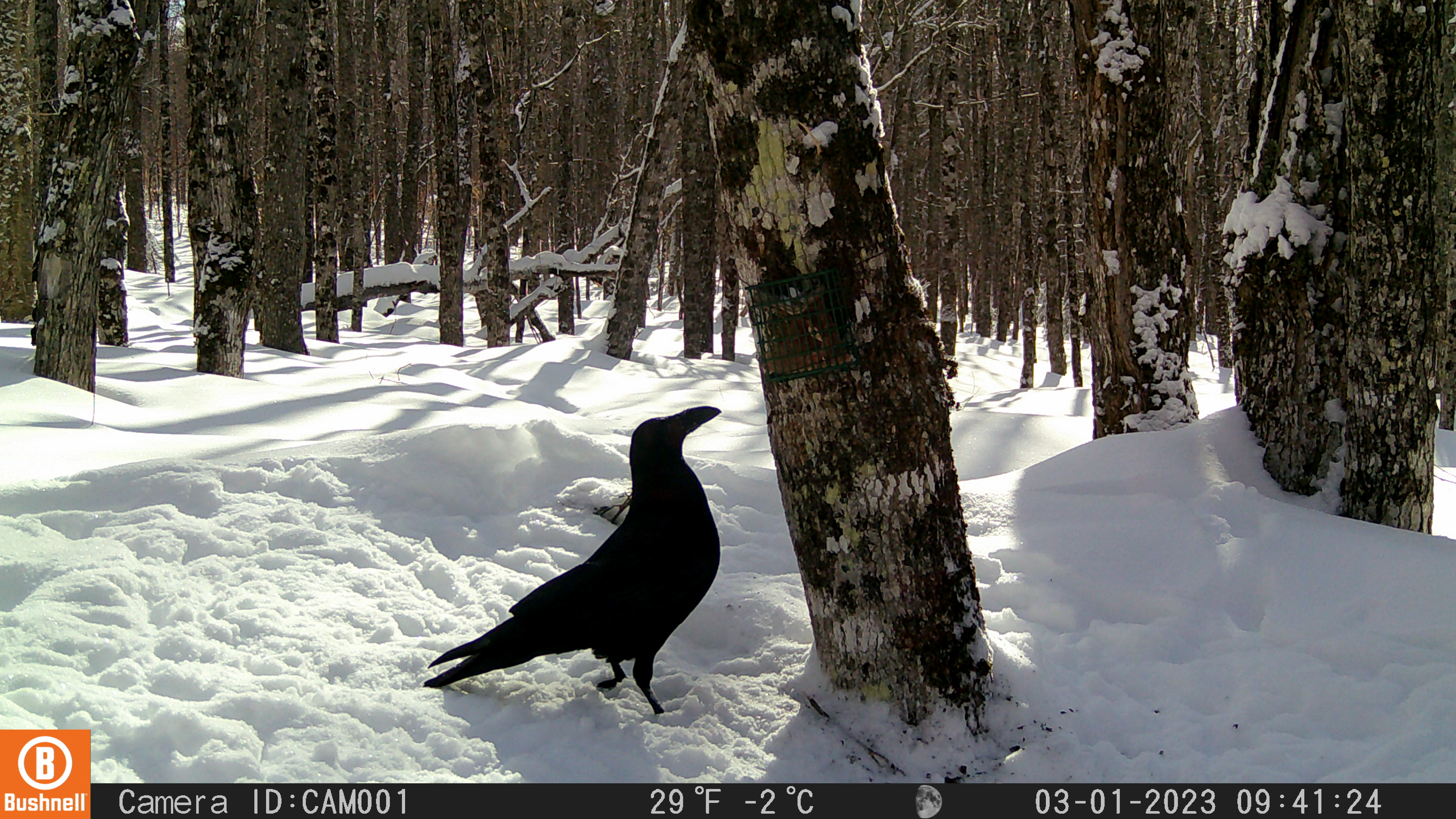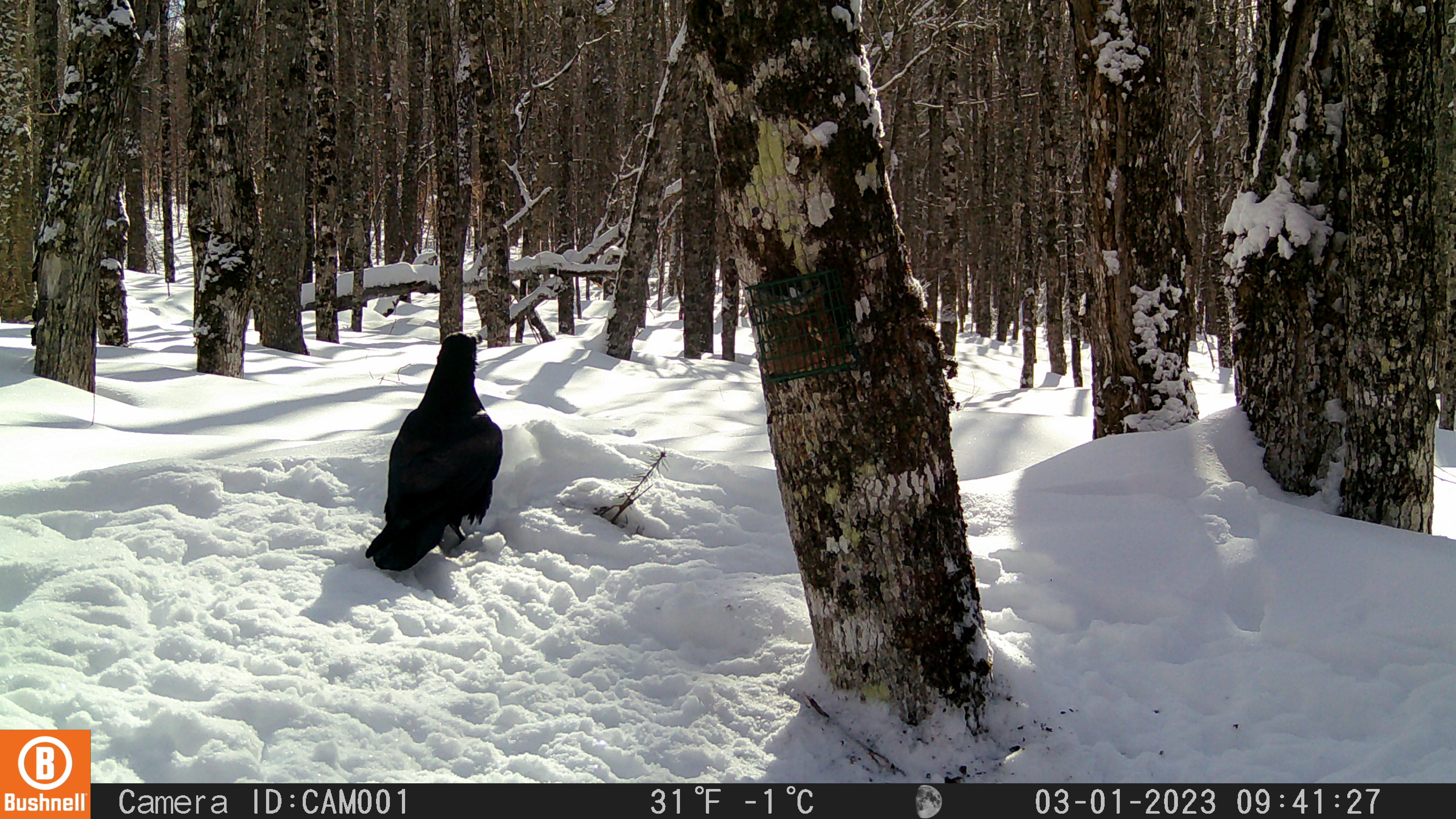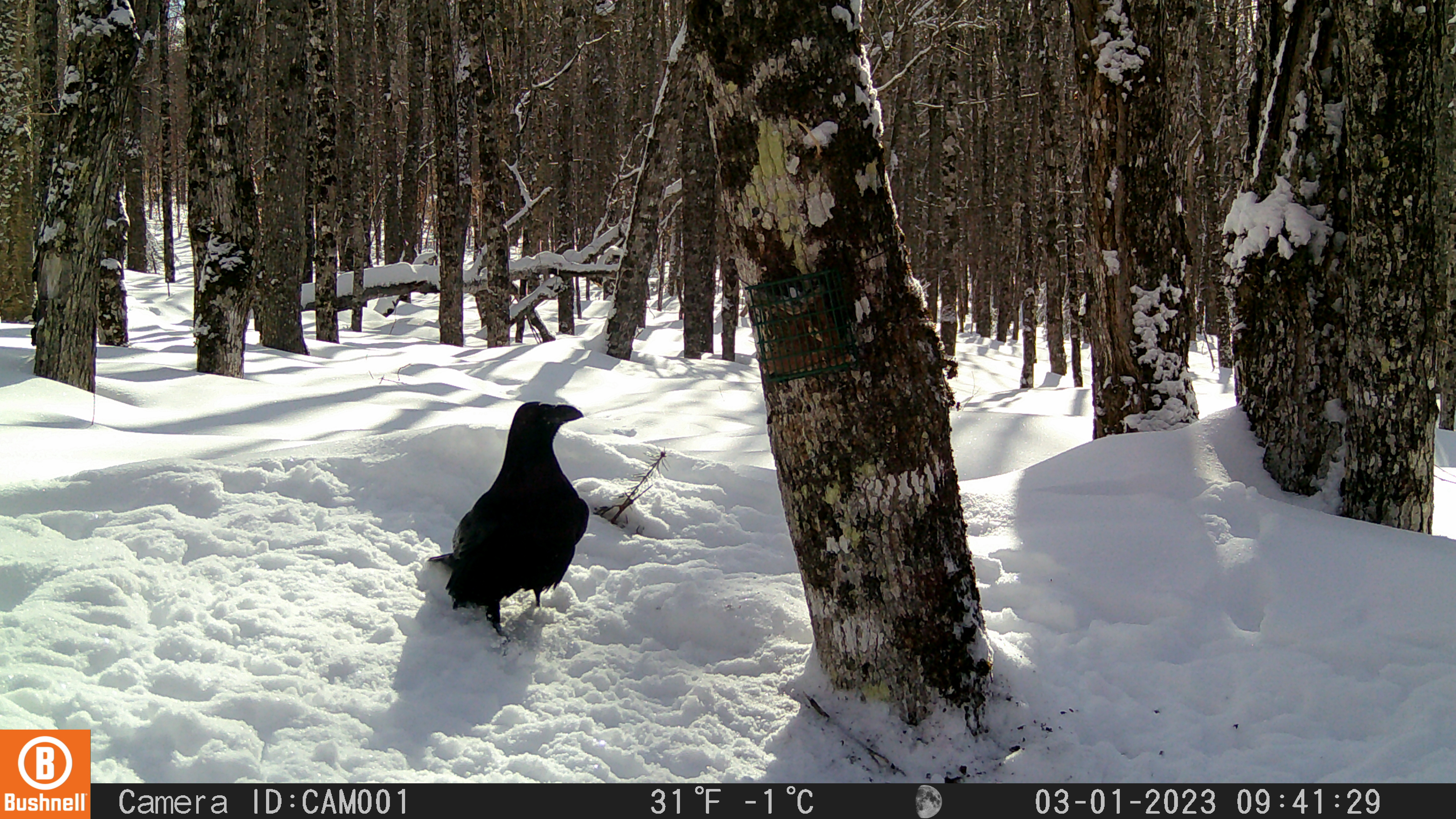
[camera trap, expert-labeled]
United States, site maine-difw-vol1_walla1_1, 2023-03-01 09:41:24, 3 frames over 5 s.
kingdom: Animalia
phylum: Chordata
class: Aves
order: Passeriformes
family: Corvidae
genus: Corvus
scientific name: Corvus corax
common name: common raven